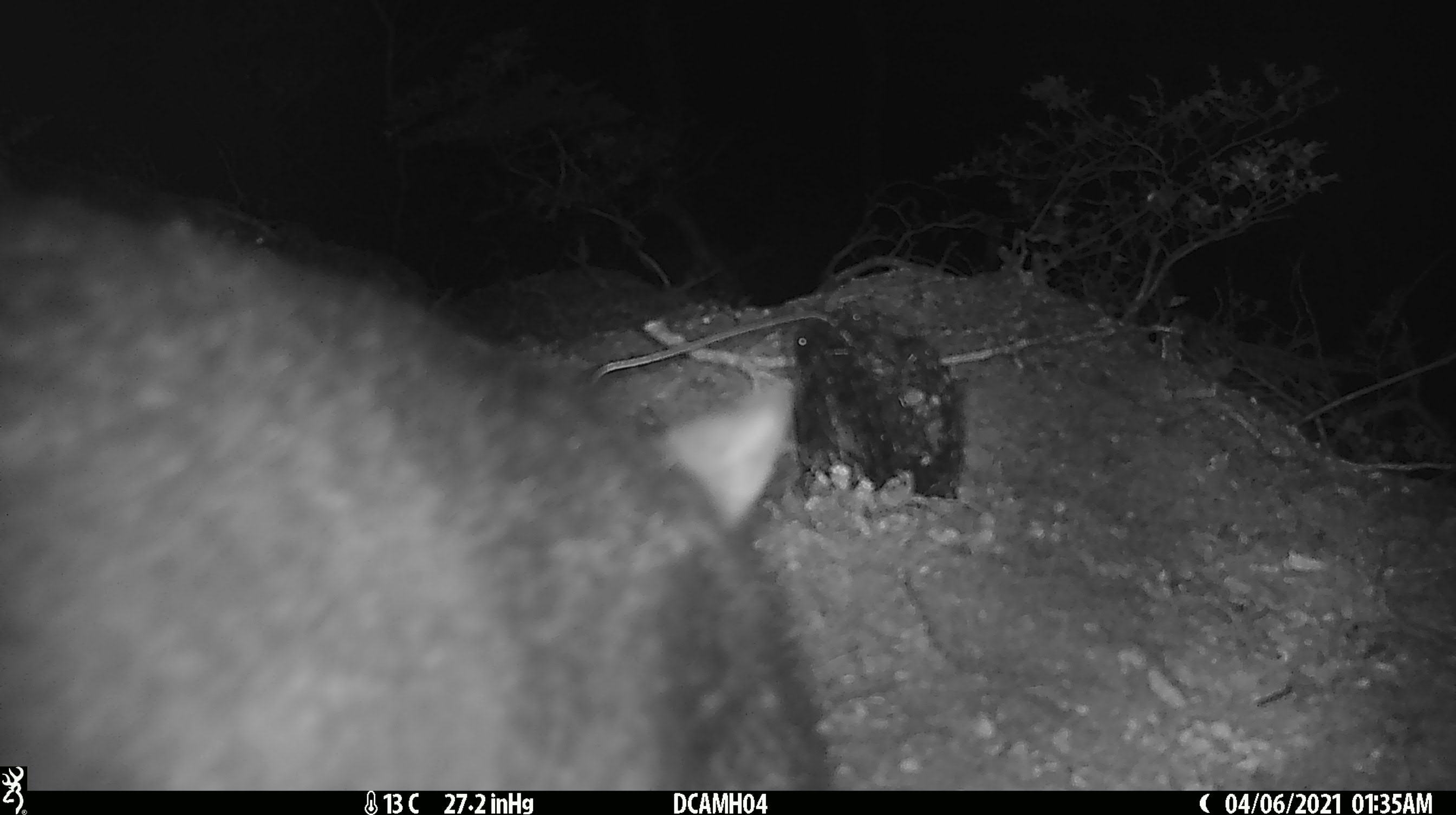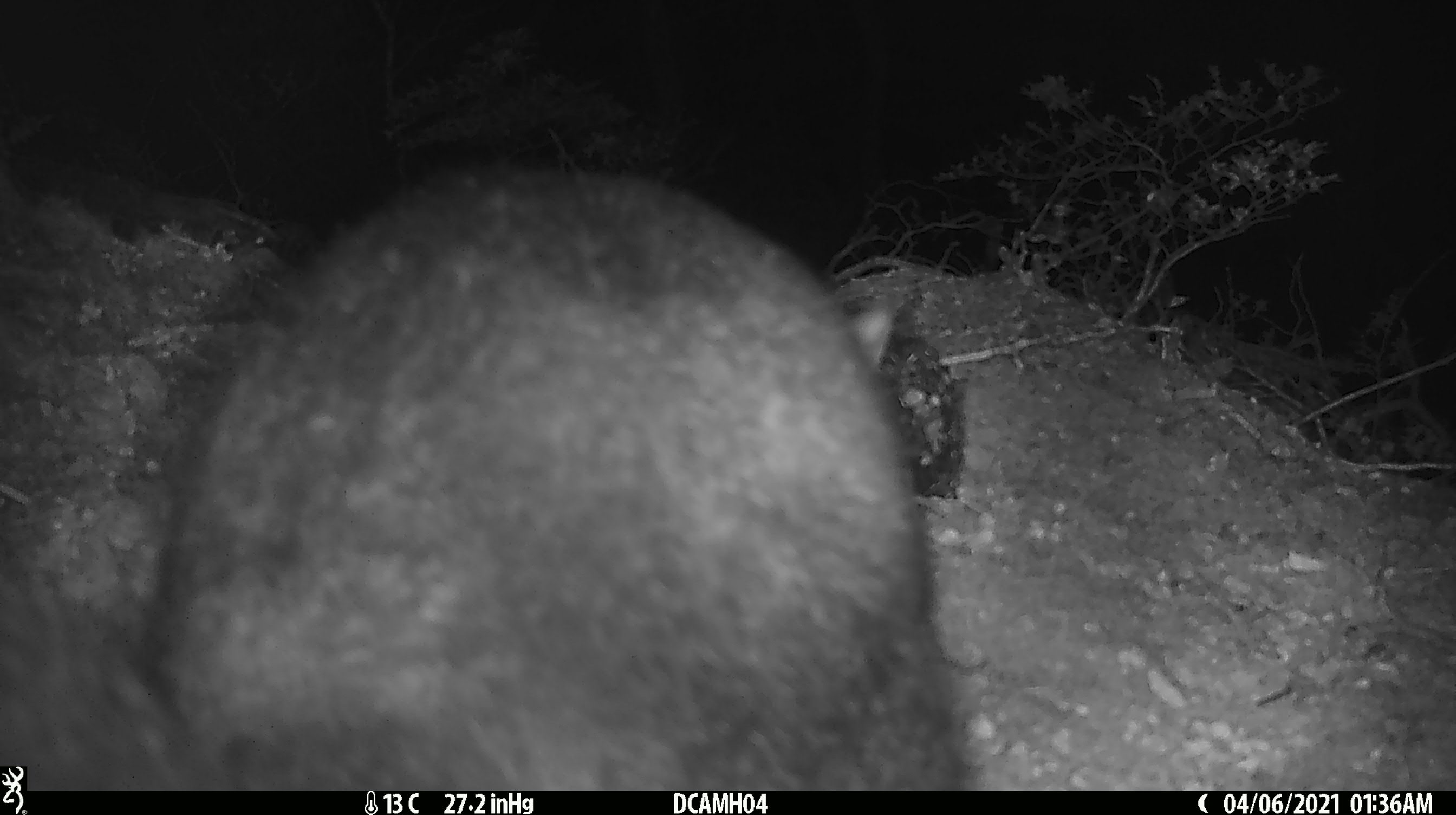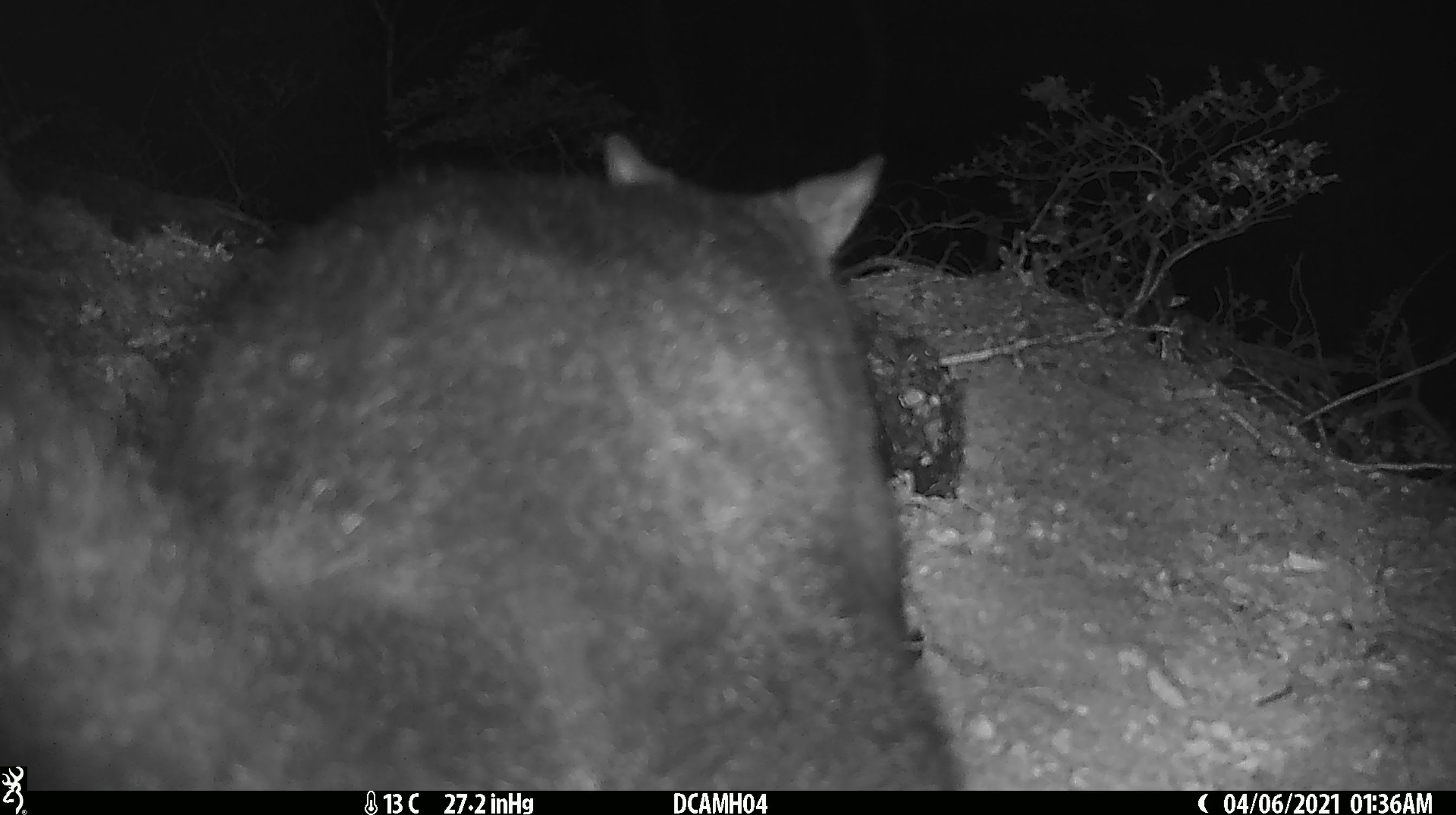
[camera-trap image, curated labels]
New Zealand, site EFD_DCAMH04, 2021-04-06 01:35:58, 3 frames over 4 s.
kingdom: Animalia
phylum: Chordata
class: Mammalia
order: Diprotodontia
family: Phalangeridae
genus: Trichosurus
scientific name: Trichosurus vulpecula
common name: common brushtail possum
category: possum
Possum (common brushtail possum) (Trichosurus vulpecula).